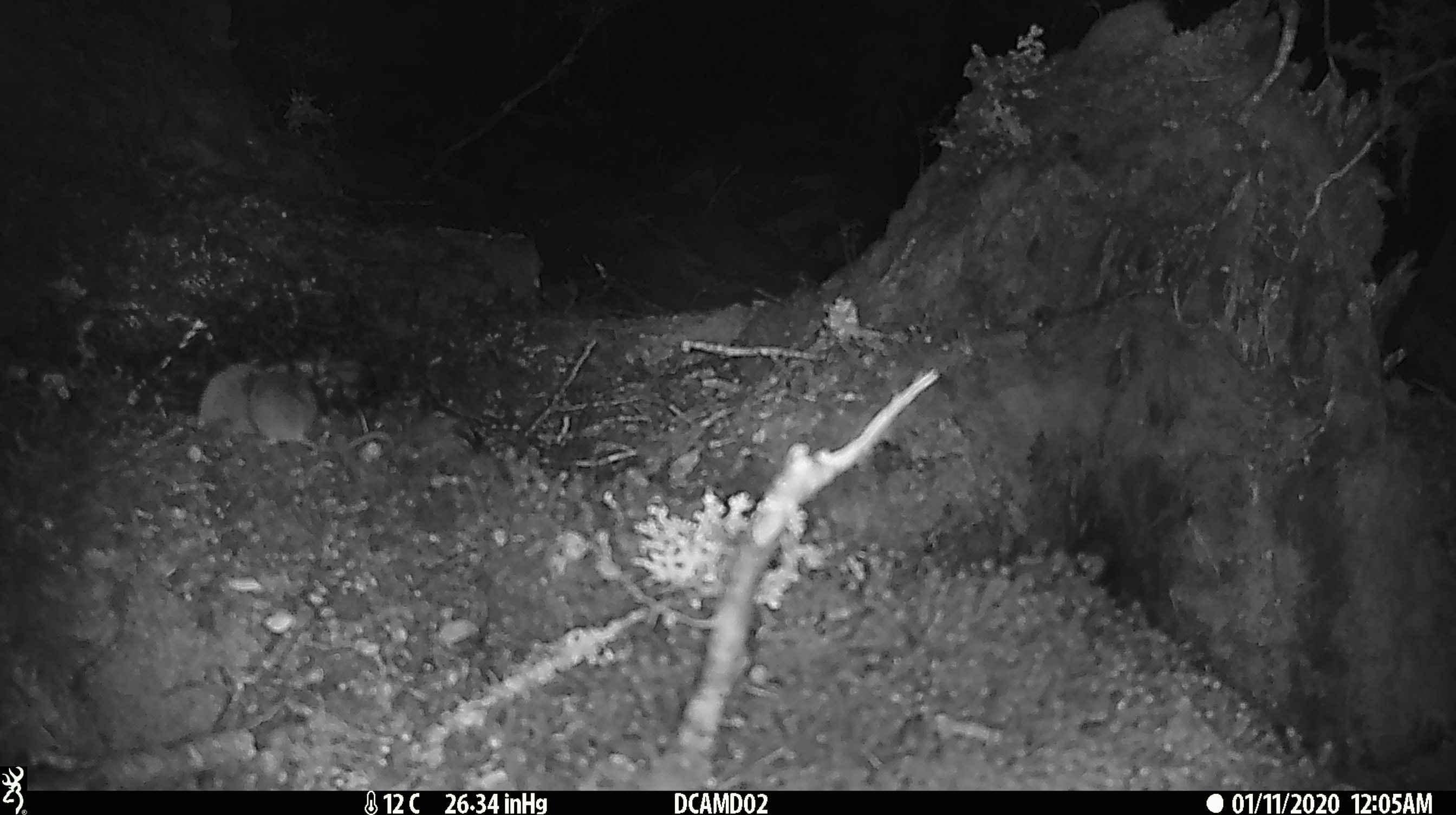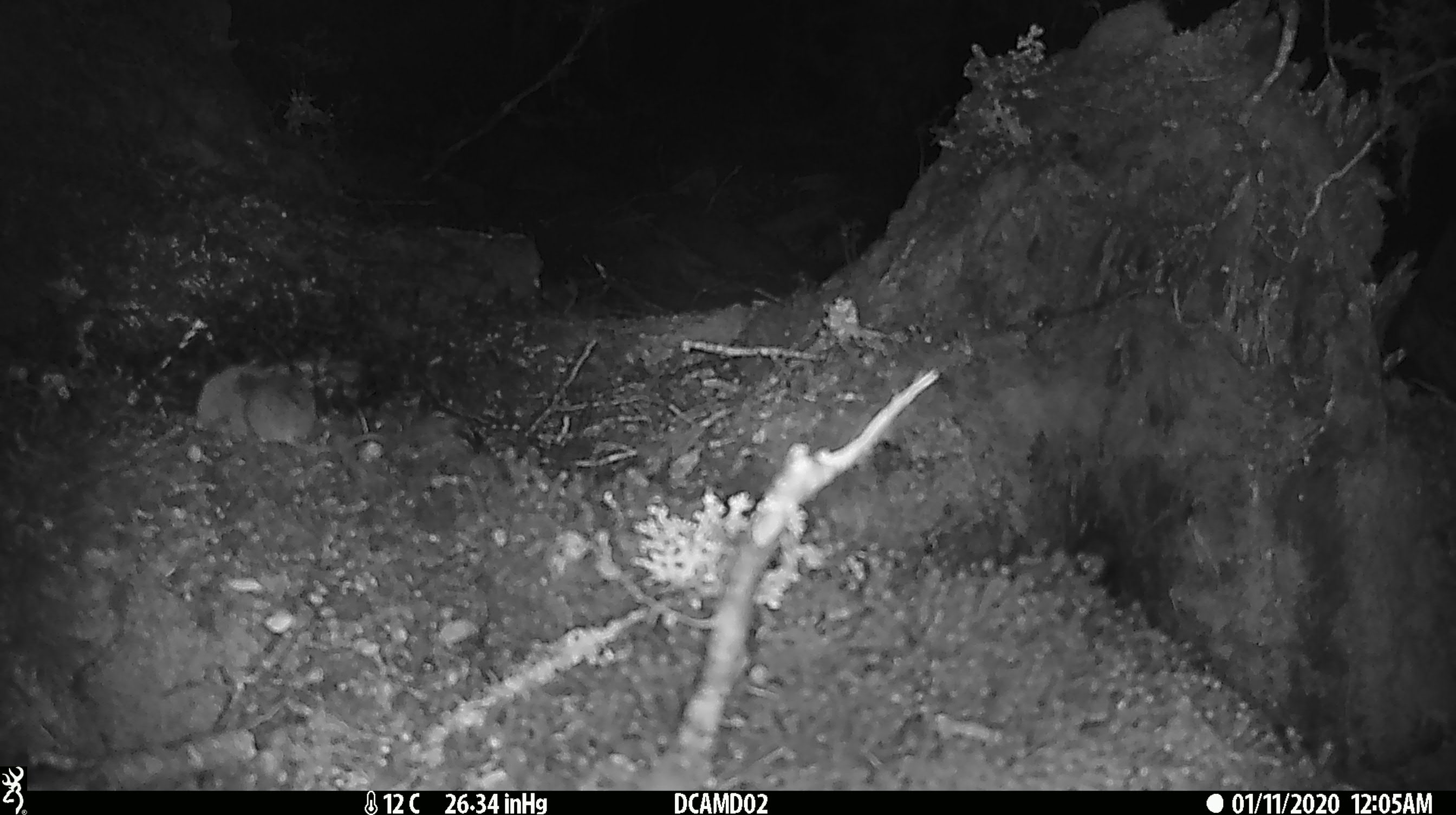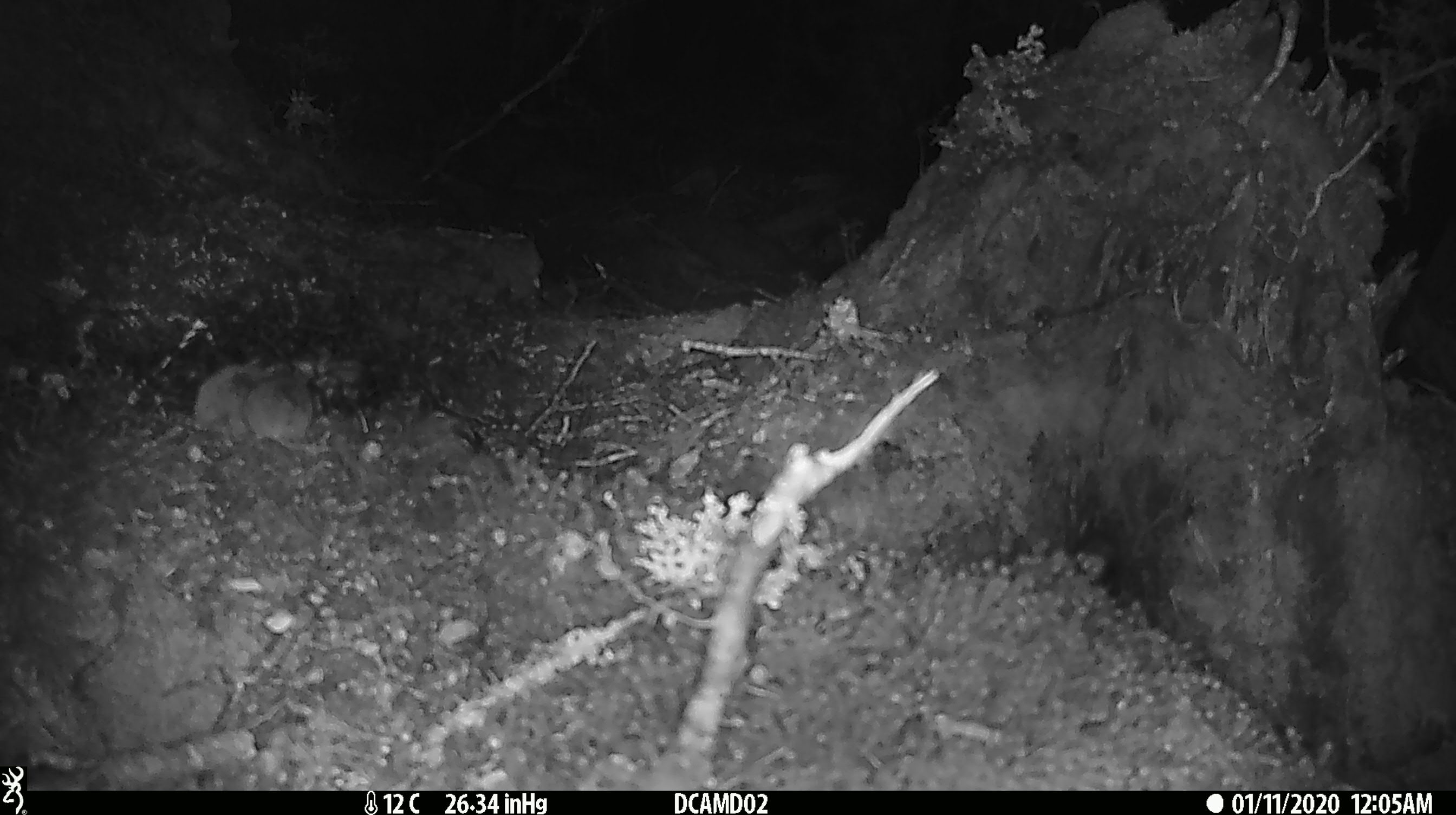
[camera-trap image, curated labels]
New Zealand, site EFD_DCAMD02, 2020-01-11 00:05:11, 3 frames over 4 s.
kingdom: Animalia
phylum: Chordata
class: Mammalia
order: Rodentia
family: Muridae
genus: Mus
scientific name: Mus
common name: mouse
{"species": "mouse (Mus)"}